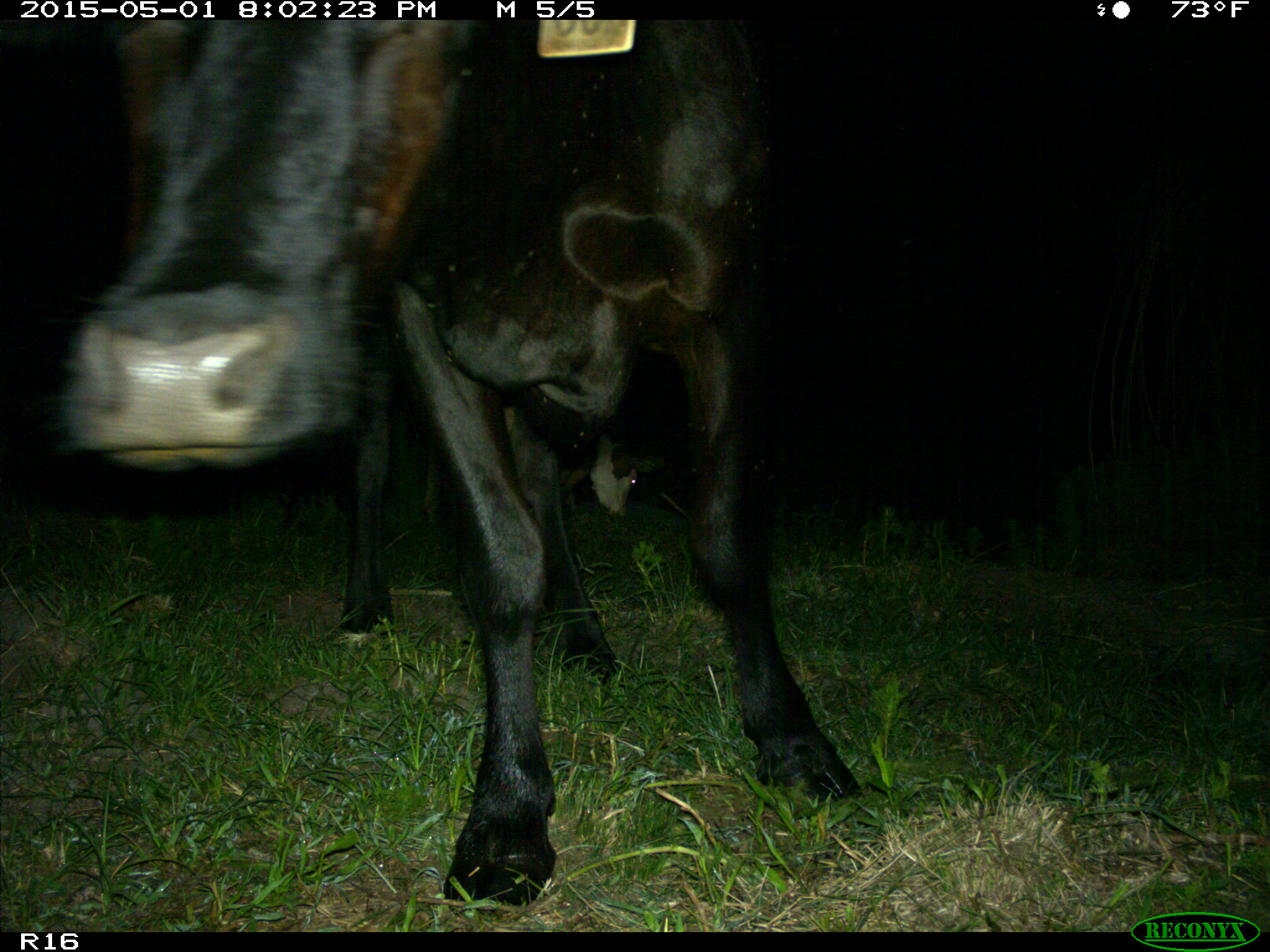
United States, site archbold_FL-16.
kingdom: Animalia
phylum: Chordata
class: Mammalia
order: Artiodactyla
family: Bovidae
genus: Bos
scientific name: Bos taurus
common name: domestic cow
Bos taurus (domestic cow).